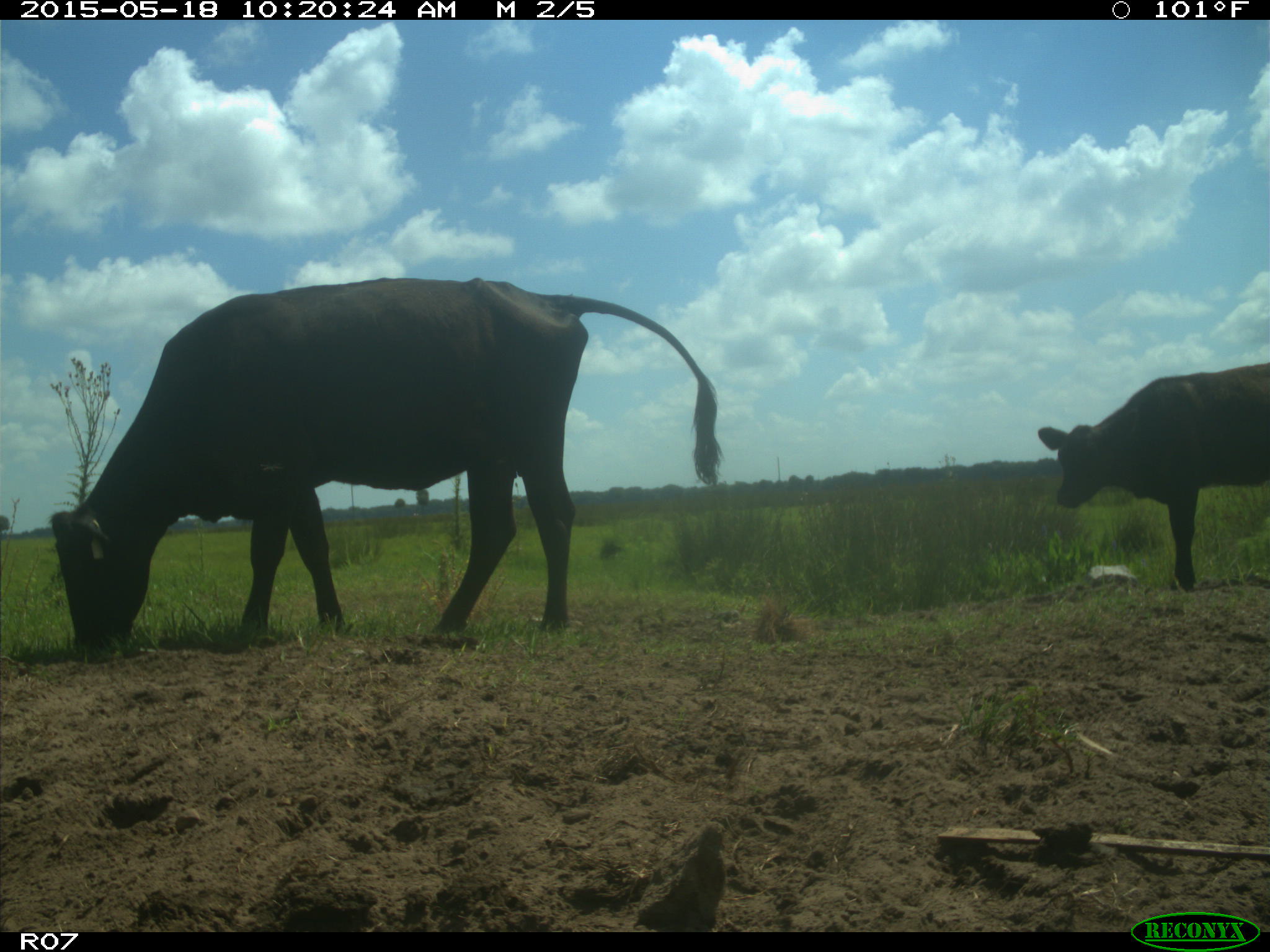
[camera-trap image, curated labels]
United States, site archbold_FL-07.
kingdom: Animalia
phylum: Chordata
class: Mammalia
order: Artiodactyla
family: Bovidae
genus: Bos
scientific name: Bos taurus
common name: domestic cow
Bos taurus (domestic cow).